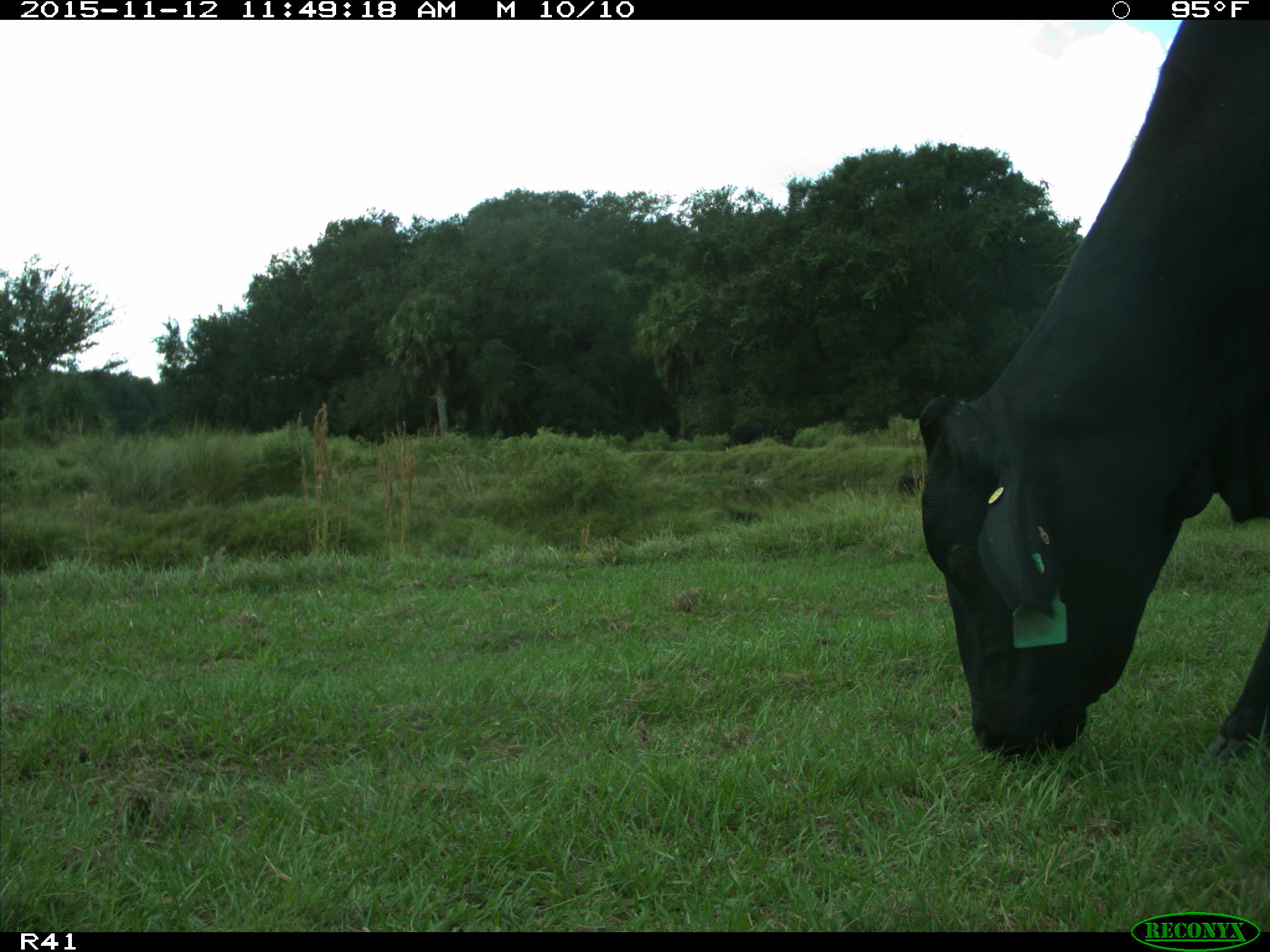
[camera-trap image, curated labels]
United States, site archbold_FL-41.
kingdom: Animalia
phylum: Chordata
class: Mammalia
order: Artiodactyla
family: Bovidae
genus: Bos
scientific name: Bos taurus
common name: domestic cow